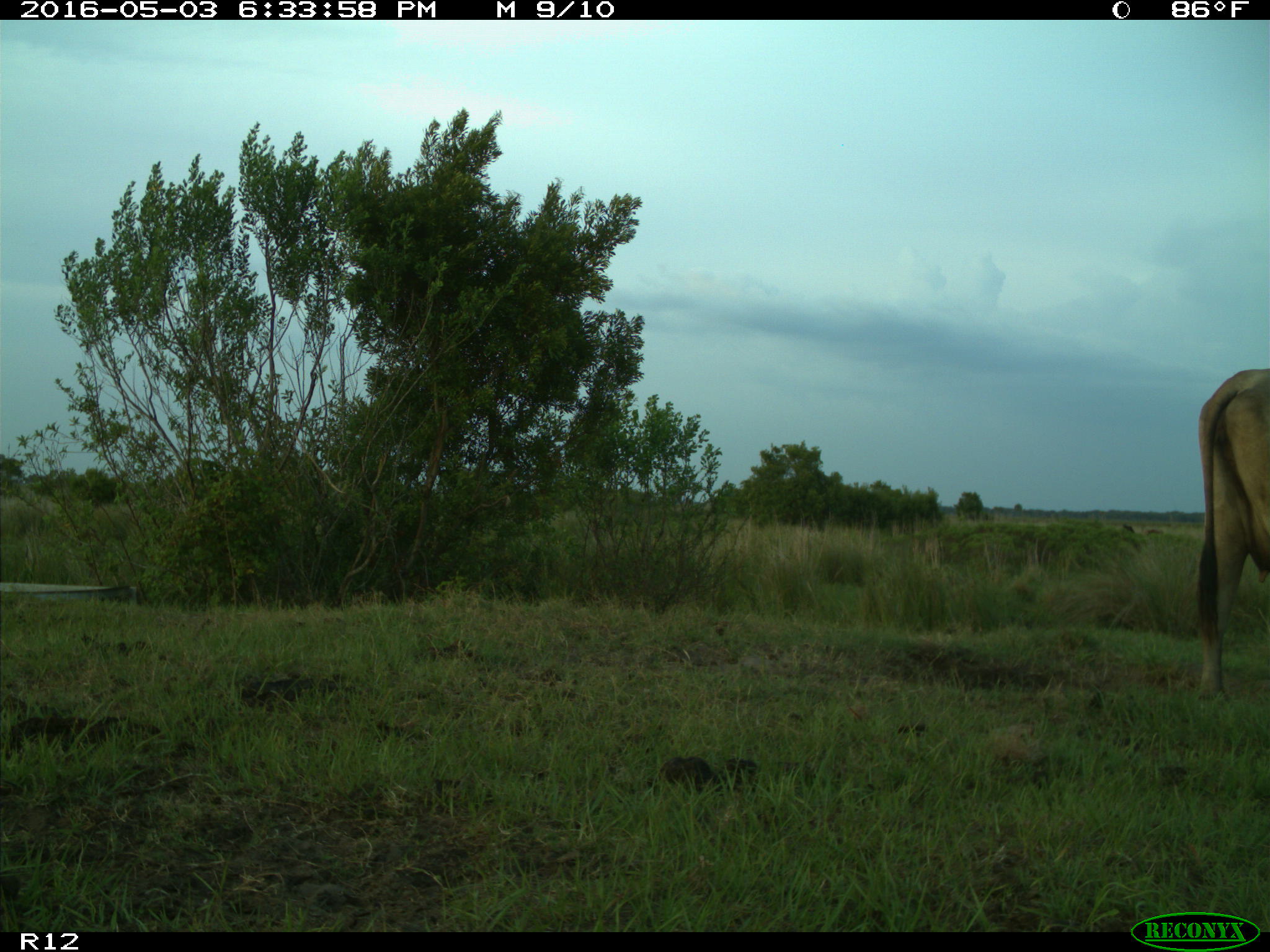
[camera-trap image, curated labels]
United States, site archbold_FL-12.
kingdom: Animalia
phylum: Chordata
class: Mammalia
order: Artiodactyla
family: Bovidae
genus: Bos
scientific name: Bos taurus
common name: domestic cow